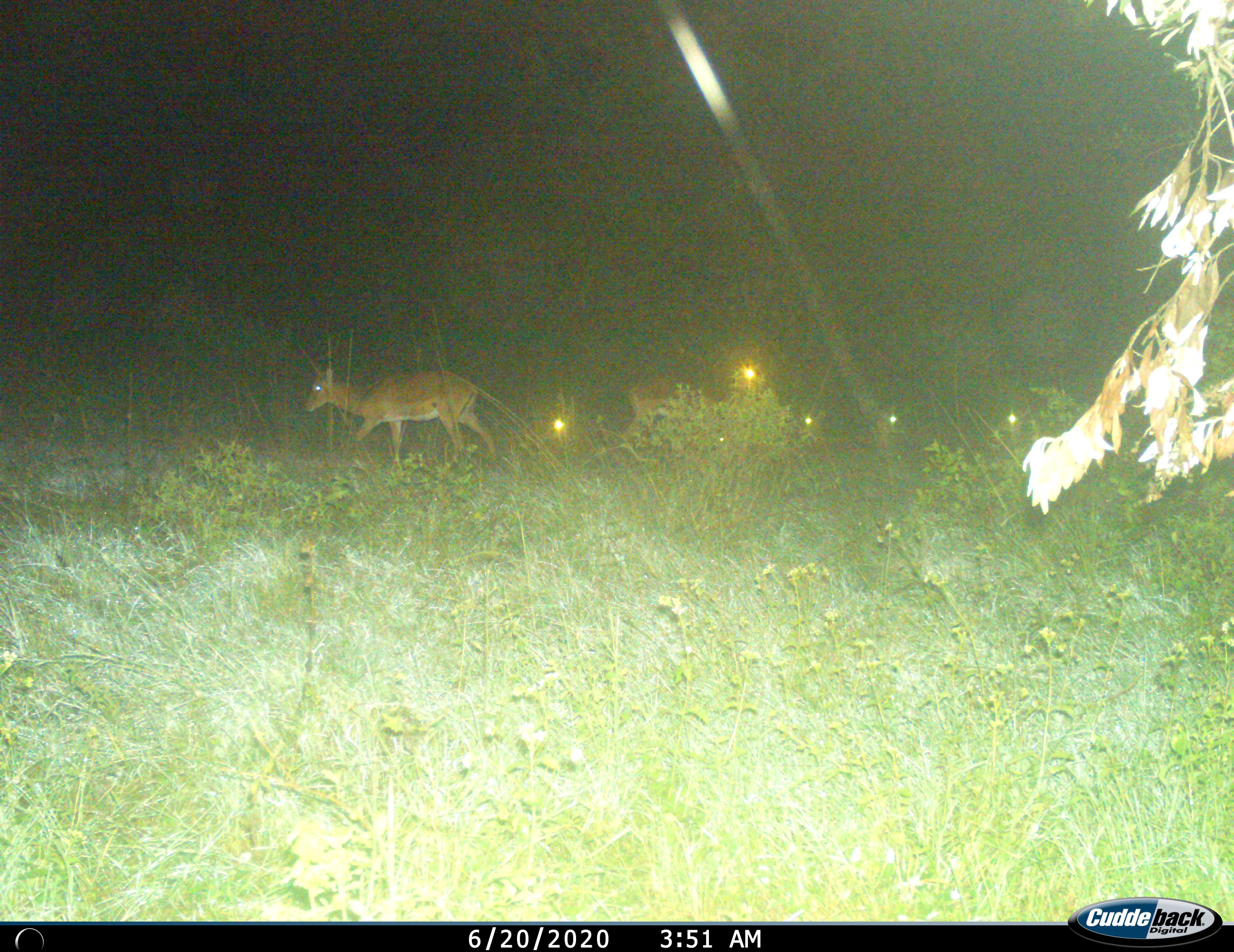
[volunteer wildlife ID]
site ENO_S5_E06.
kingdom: Animalia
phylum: Chordata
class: Mammalia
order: Artiodactyla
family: Bovidae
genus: Aepyceros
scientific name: Aepyceros melampus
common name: impala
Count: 5.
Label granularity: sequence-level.